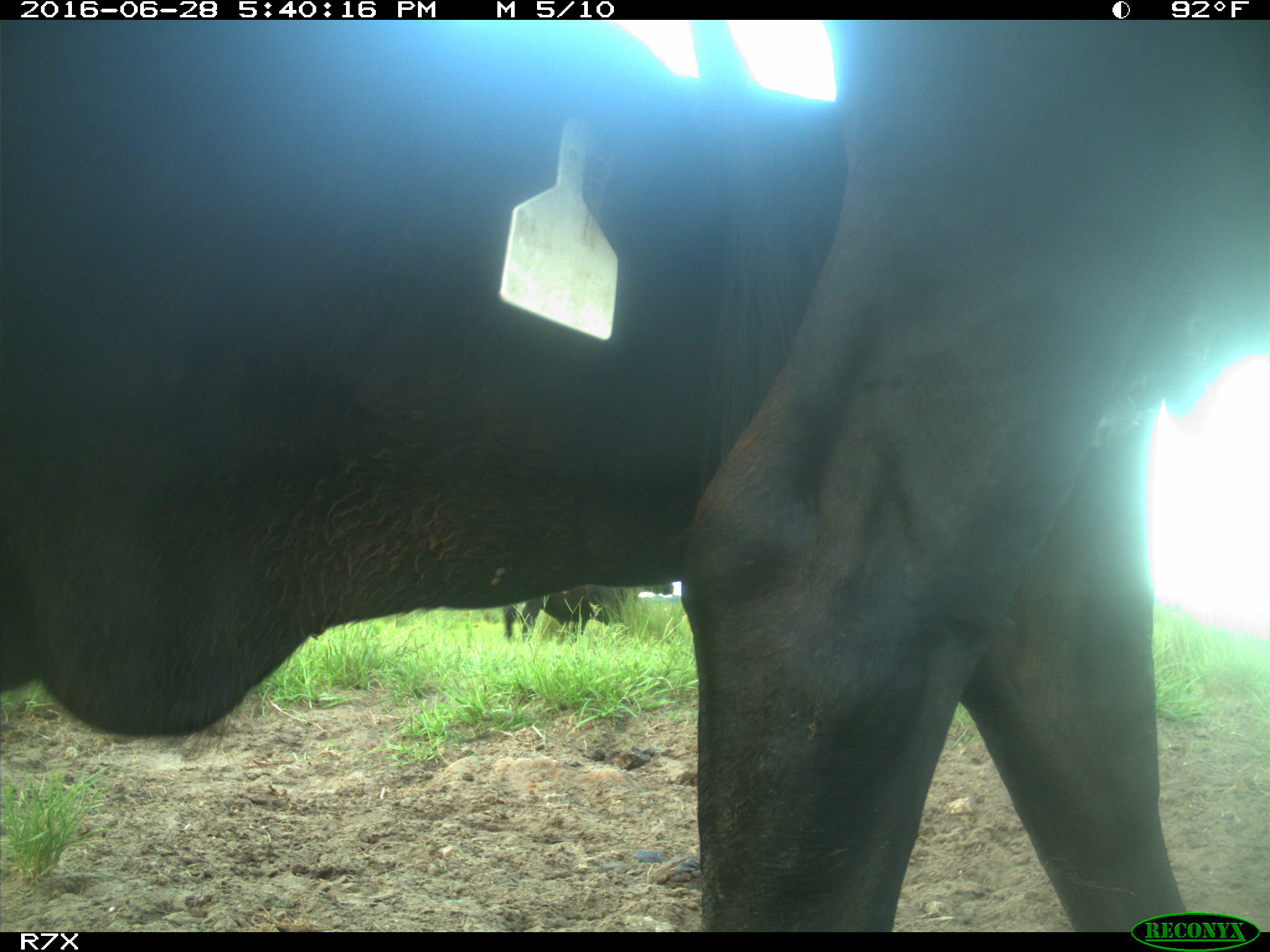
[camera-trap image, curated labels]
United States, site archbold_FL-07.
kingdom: Animalia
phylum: Chordata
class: Mammalia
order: Artiodactyla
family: Bovidae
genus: Bos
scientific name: Bos taurus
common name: domestic cow